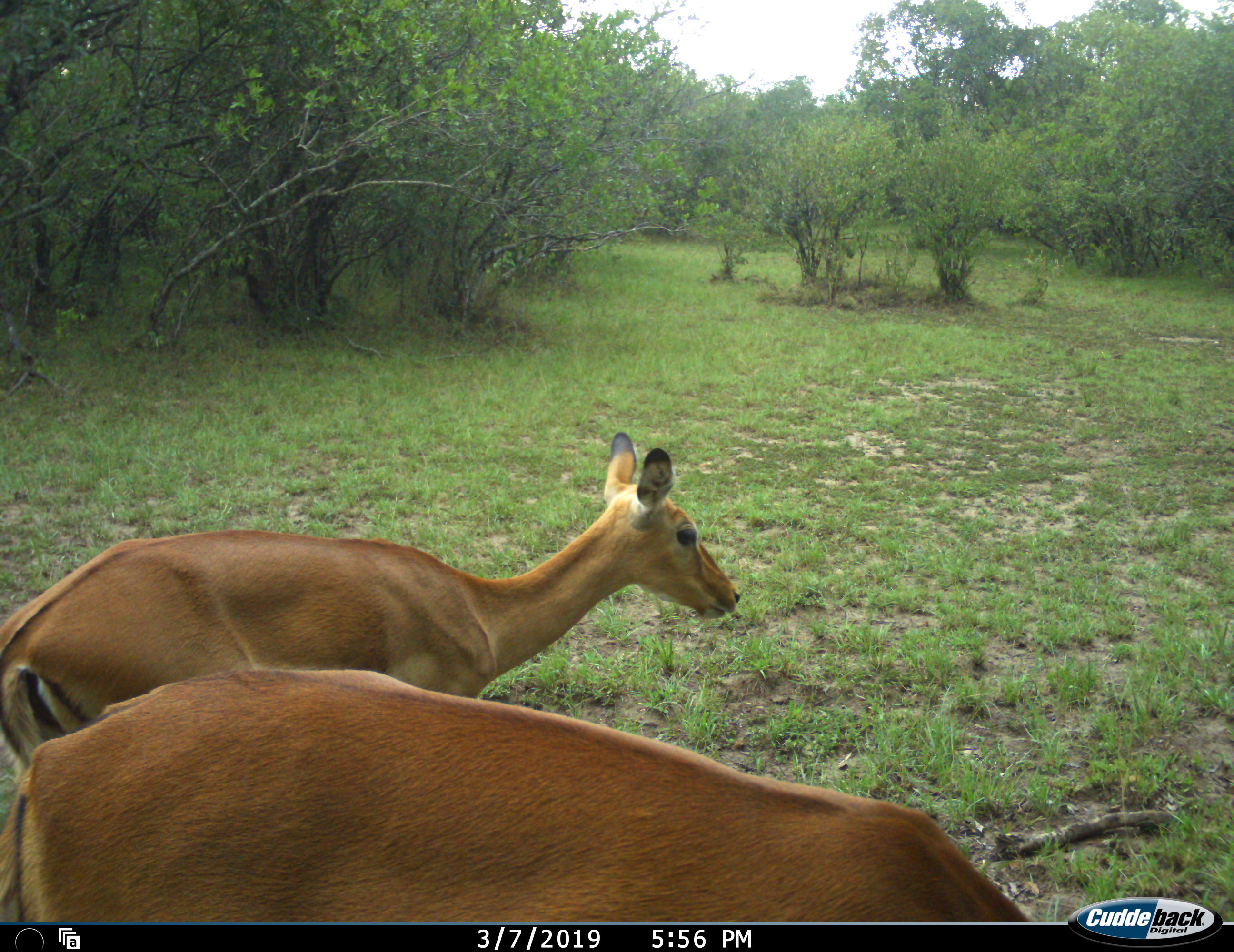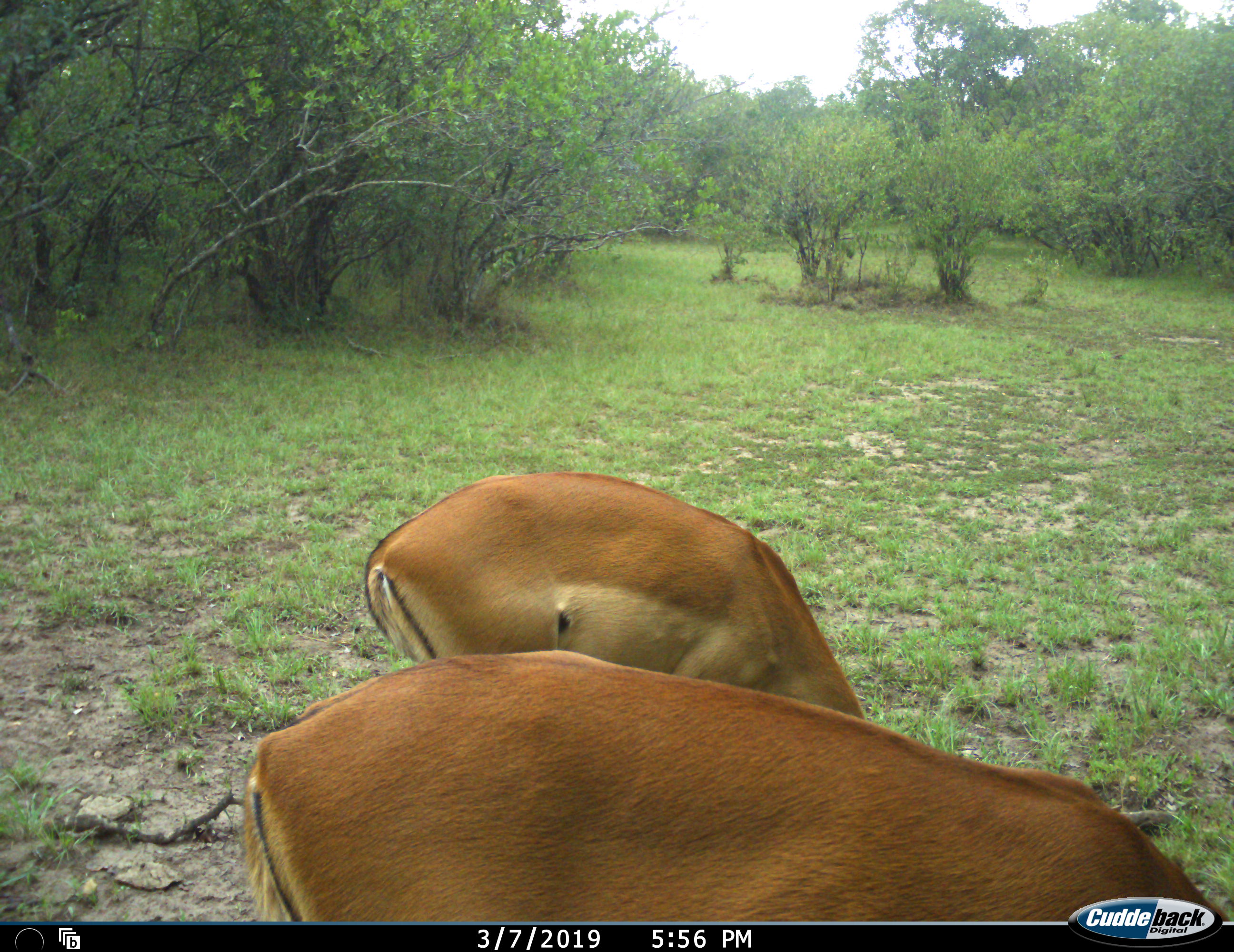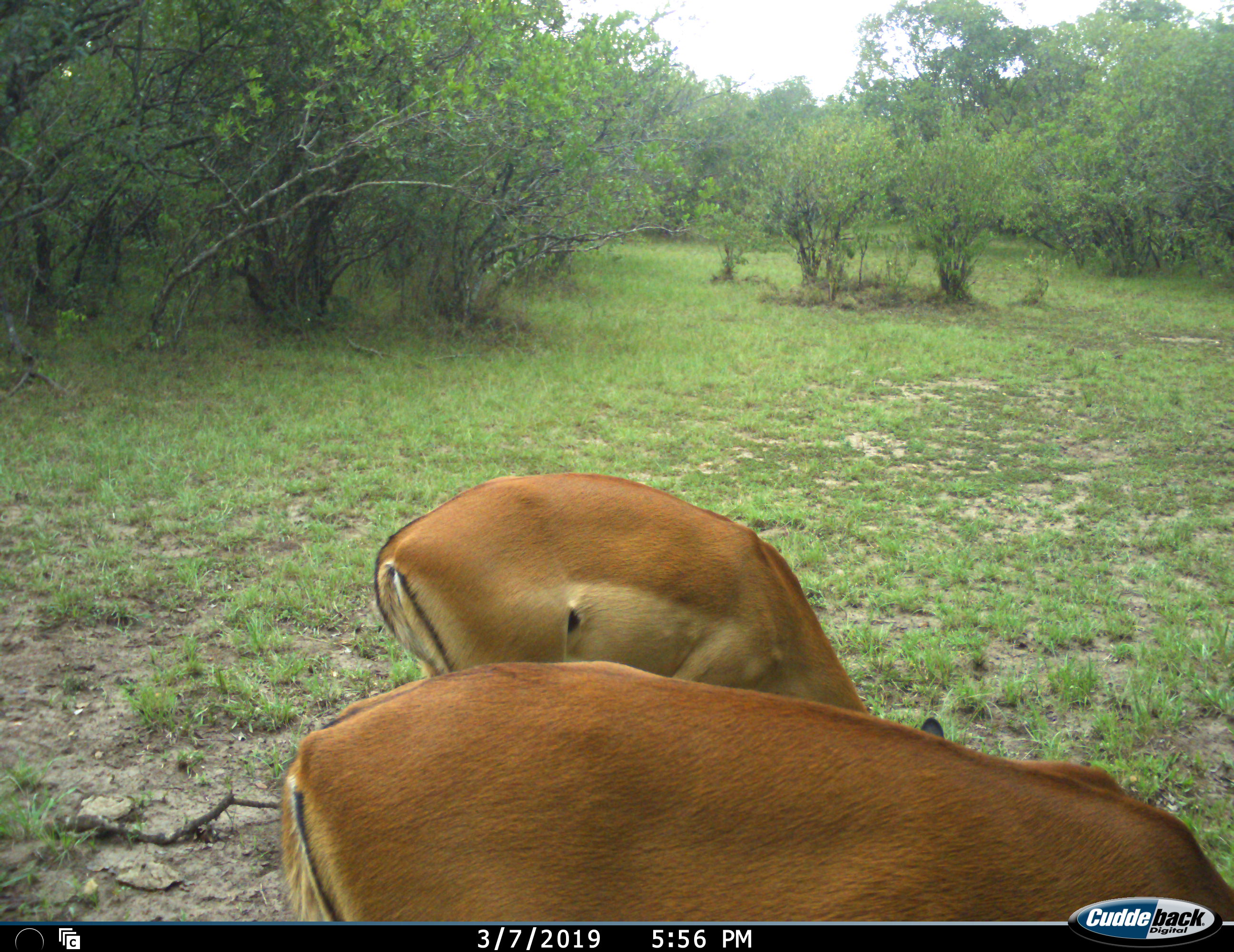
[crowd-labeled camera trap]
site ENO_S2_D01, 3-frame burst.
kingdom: Animalia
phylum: Chordata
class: Mammalia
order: Artiodactyla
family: Bovidae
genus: Aepyceros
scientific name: Aepyceros melampus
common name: impala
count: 2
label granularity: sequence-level